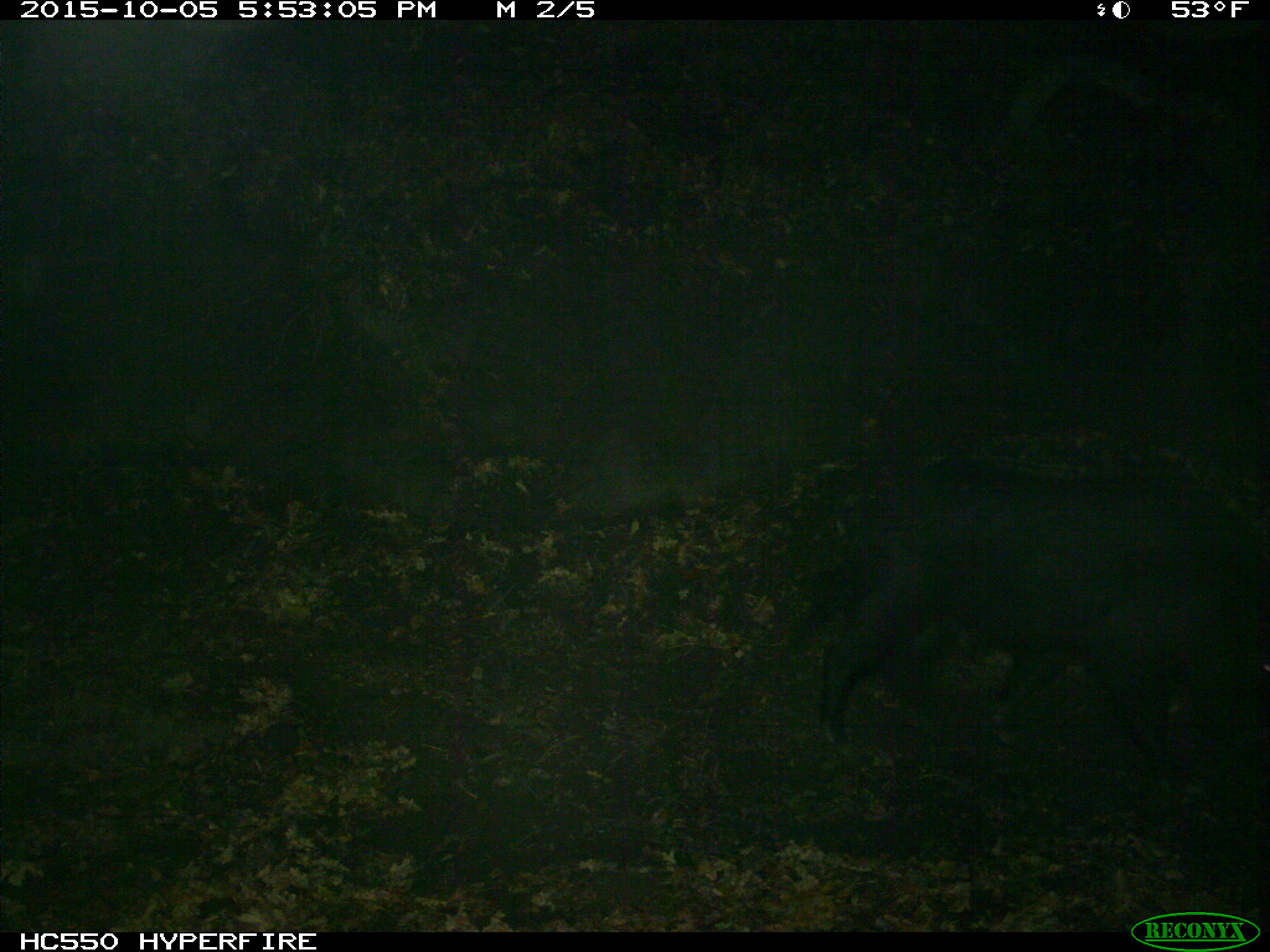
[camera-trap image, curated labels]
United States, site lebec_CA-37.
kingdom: Animalia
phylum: Chordata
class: Mammalia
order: Artiodactyla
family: Suidae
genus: Sus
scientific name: Sus scrofa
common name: wild boar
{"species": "Sus scrofa (wild boar)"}